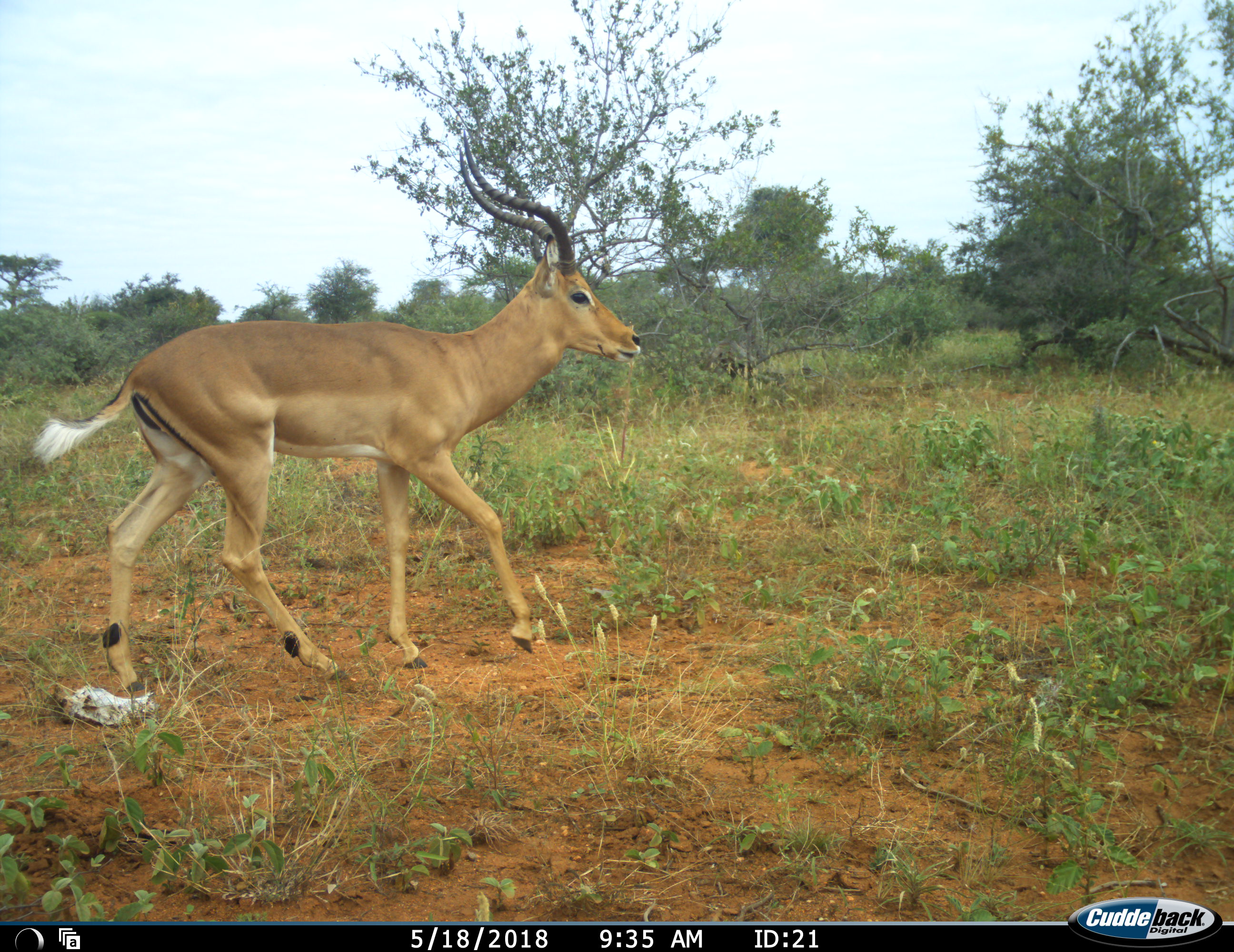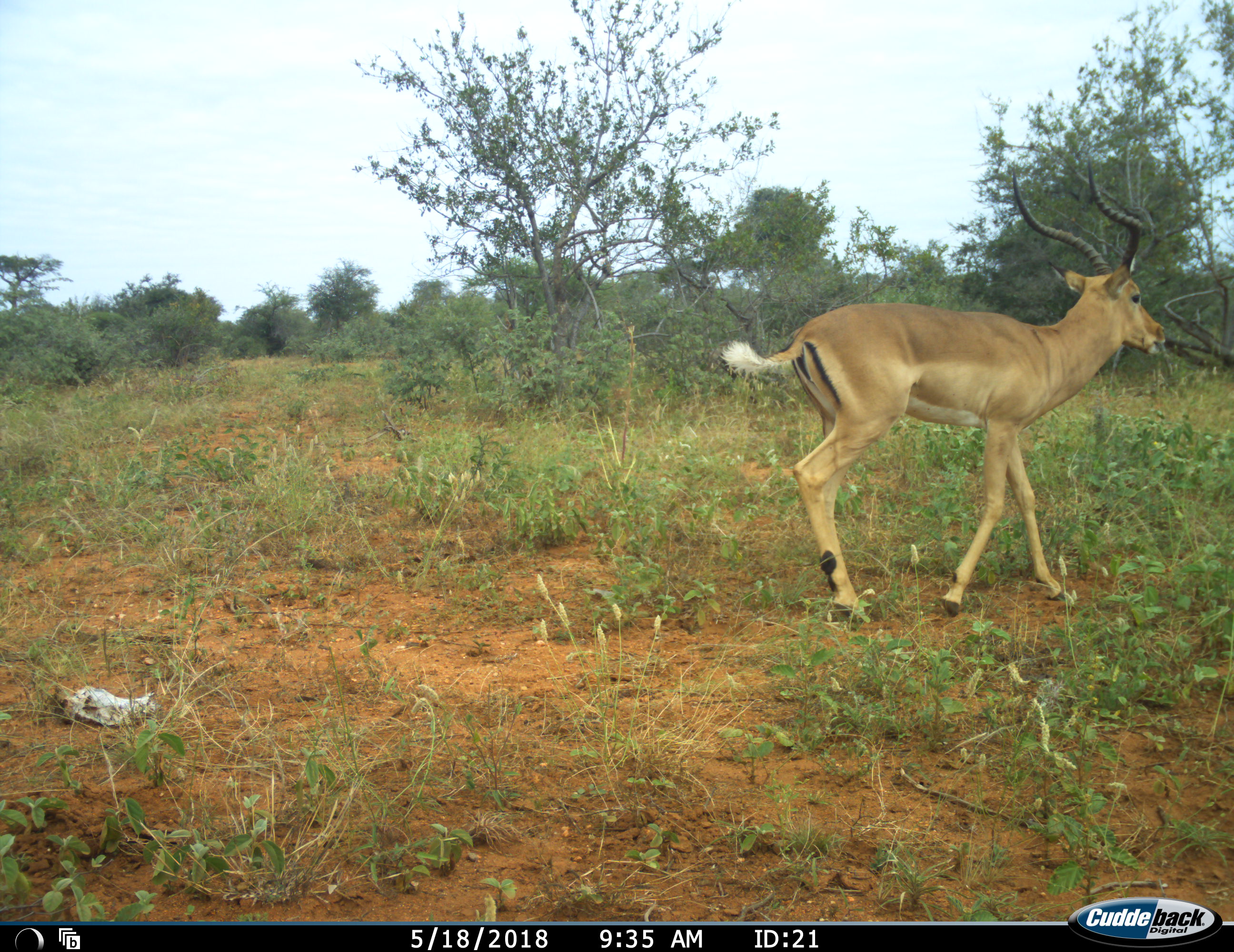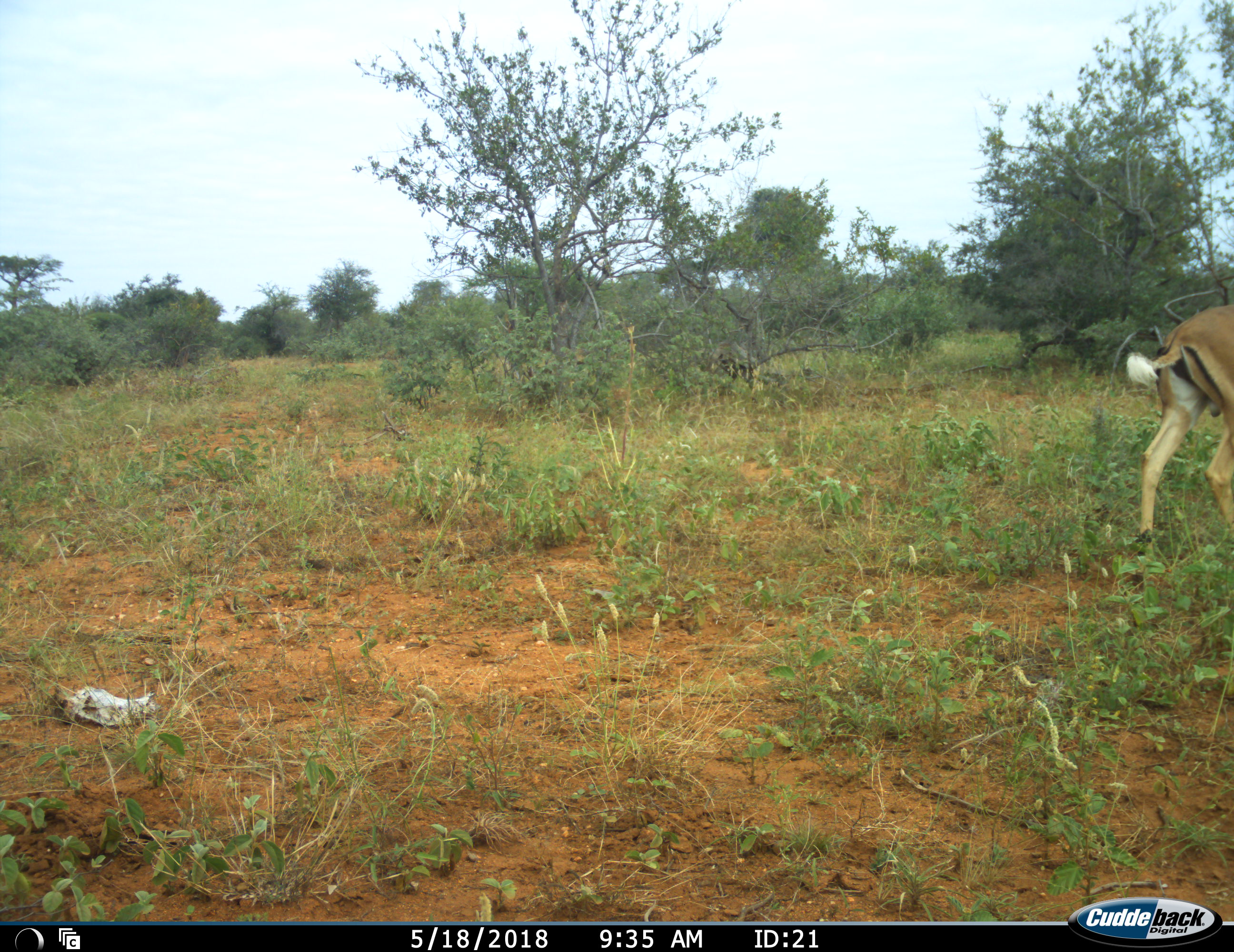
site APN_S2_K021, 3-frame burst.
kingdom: Animalia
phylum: Chordata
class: Mammalia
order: Artiodactyla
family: Bovidae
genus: Aepyceros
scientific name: Aepyceros melampus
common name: impala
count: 1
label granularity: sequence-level